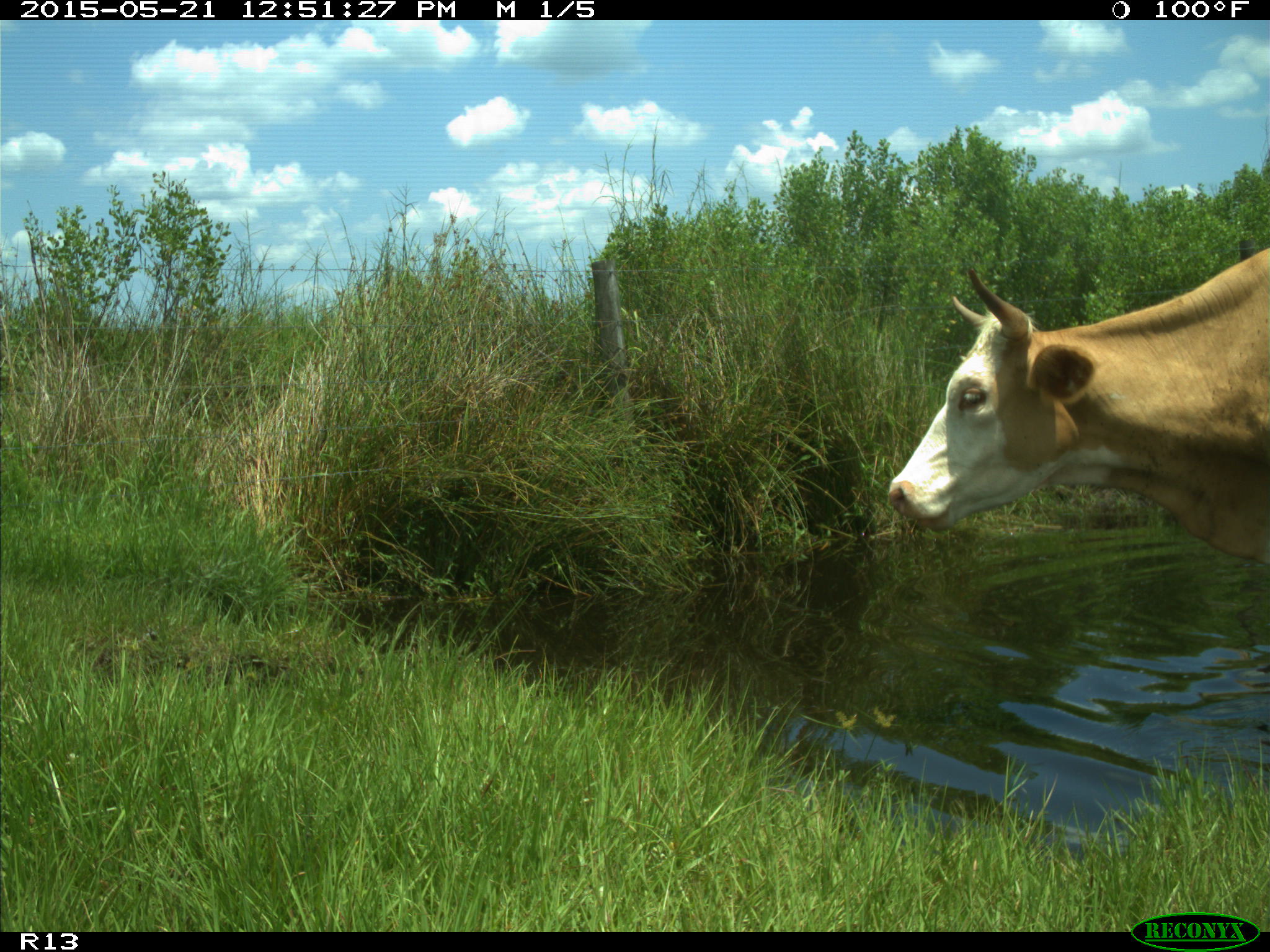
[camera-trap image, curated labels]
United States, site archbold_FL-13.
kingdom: Animalia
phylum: Chordata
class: Mammalia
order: Artiodactyla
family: Bovidae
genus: Bos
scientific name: Bos taurus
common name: domestic cow